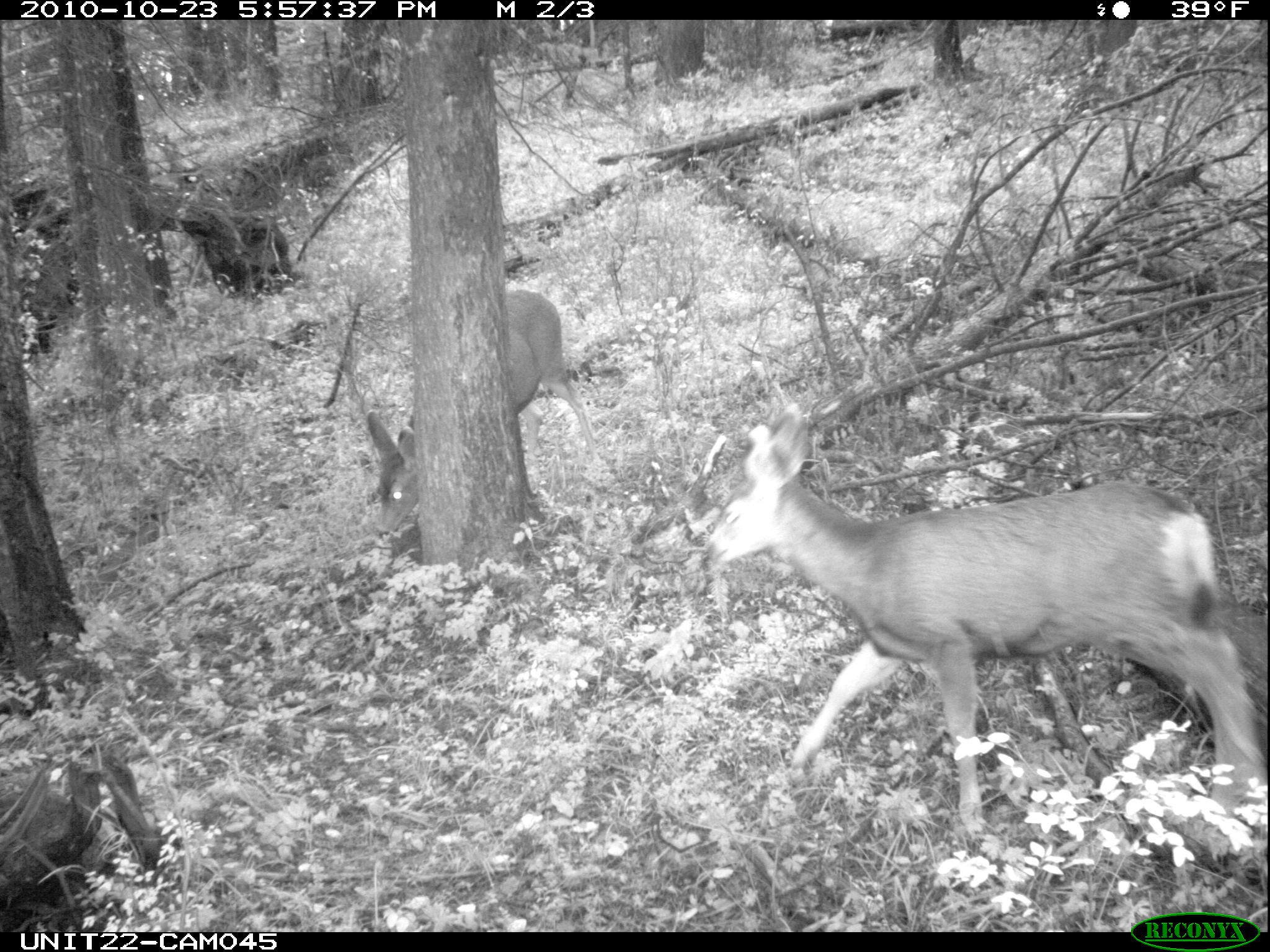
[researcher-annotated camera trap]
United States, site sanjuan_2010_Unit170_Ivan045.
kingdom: Animalia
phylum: Chordata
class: Mammalia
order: Artiodactyla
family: Cervidae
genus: Odocoileus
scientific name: Odocoileus hemionus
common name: mule deer